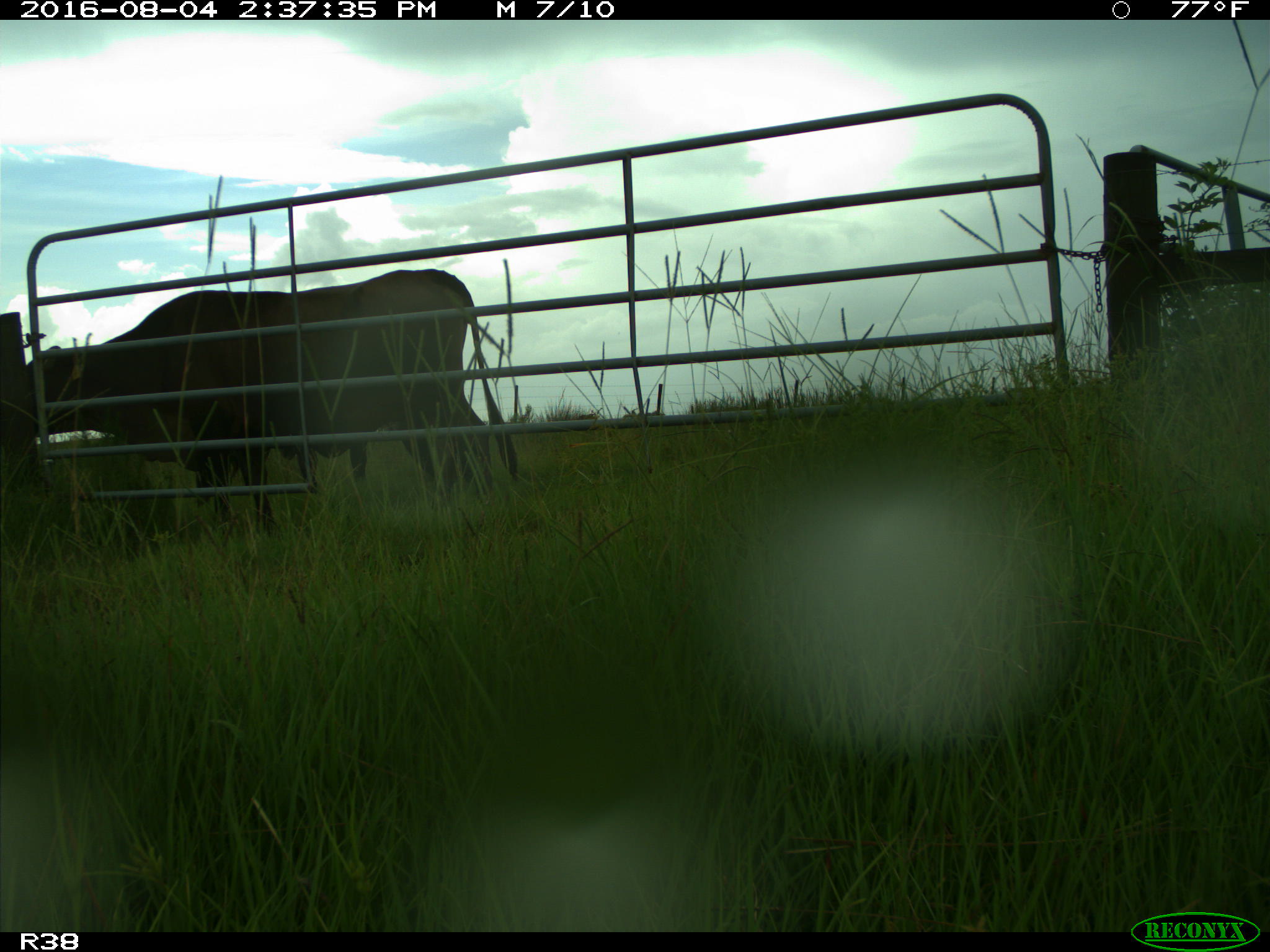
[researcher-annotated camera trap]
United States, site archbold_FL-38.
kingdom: Animalia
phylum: Chordata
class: Mammalia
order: Artiodactyla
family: Bovidae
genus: Bos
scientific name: Bos taurus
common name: domestic cow